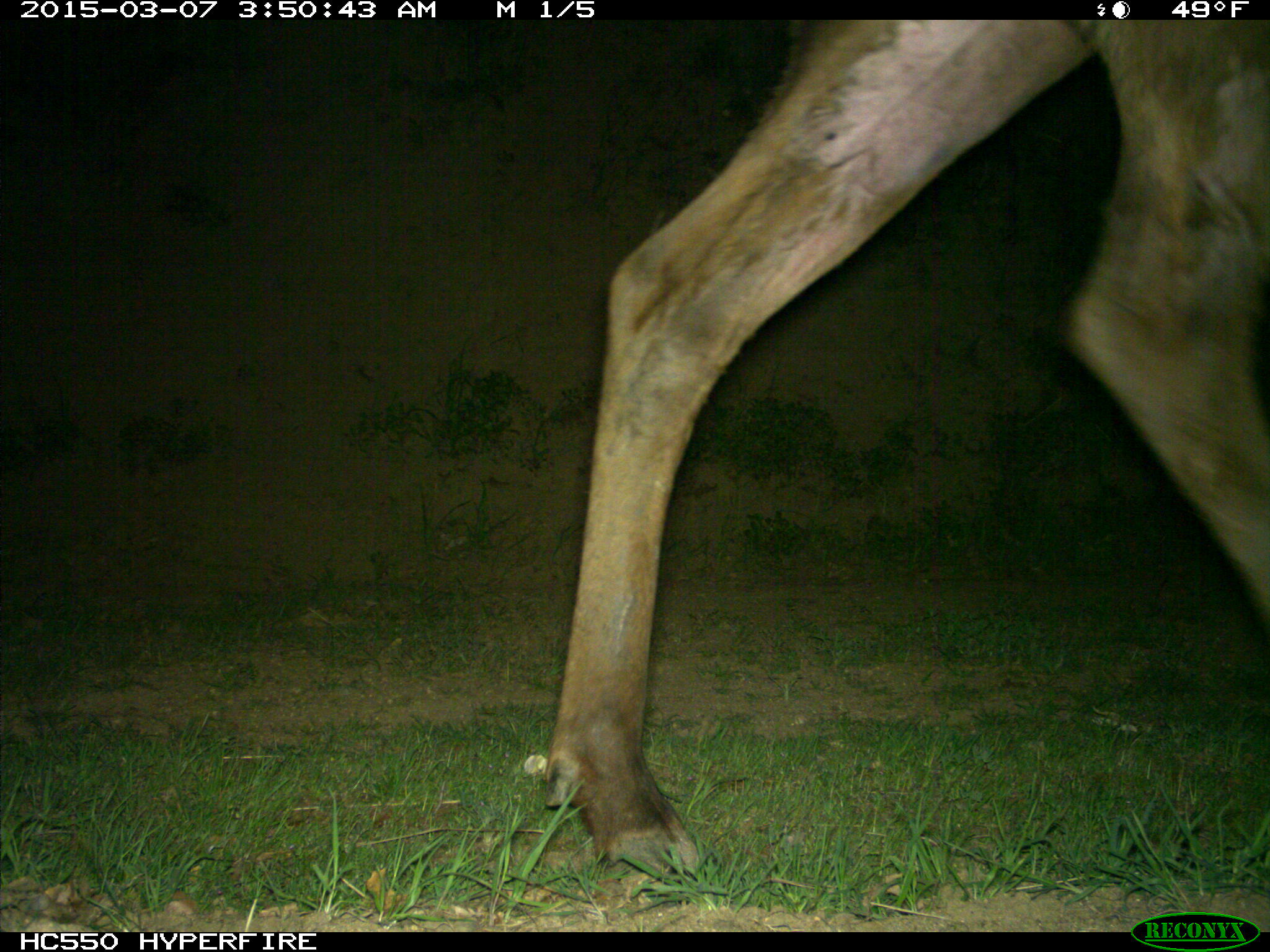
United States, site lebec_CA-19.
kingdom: Animalia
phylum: Chordata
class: Mammalia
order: Artiodactyla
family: Cervidae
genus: Cervus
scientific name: Cervus canadensis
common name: elk